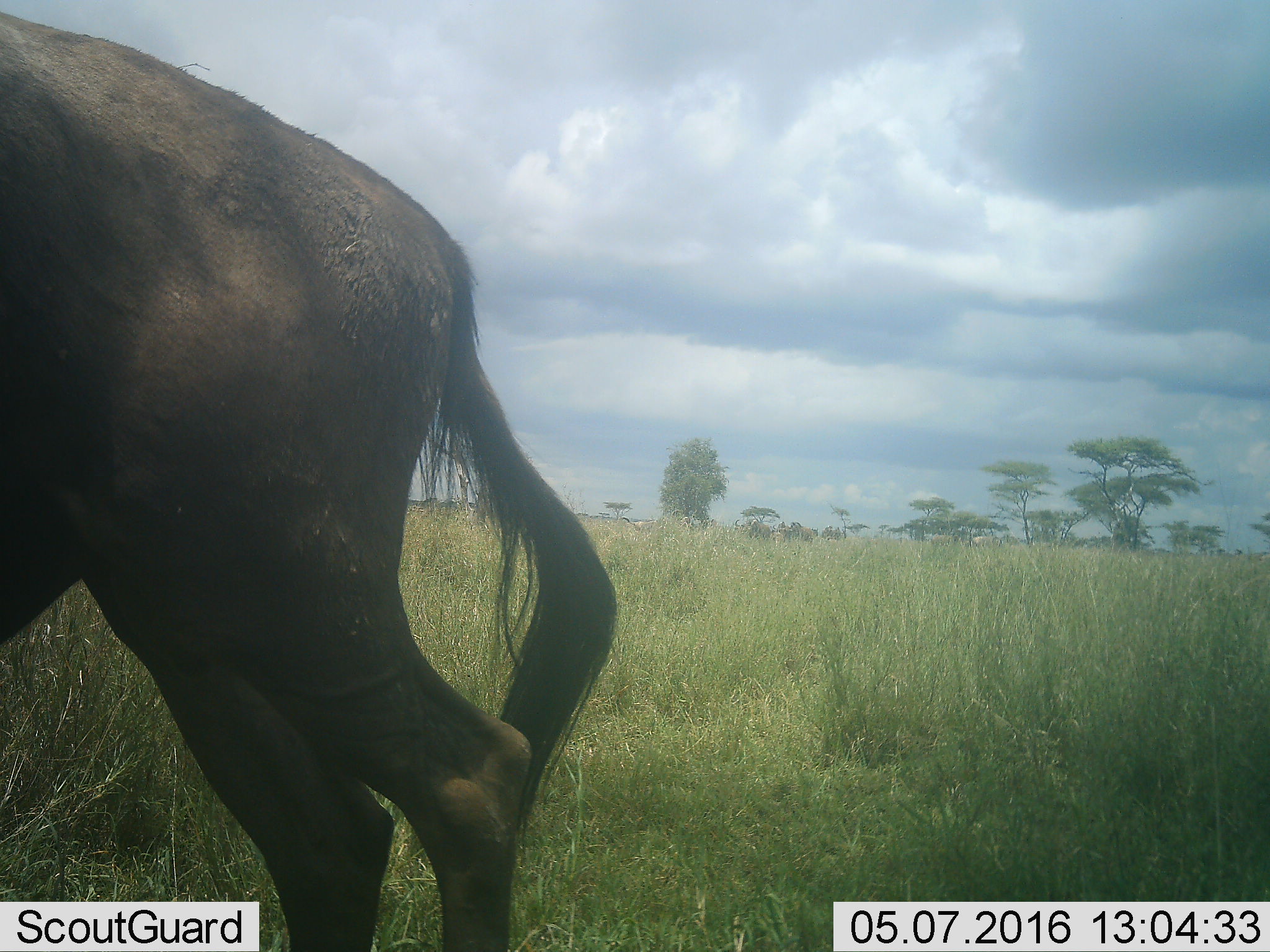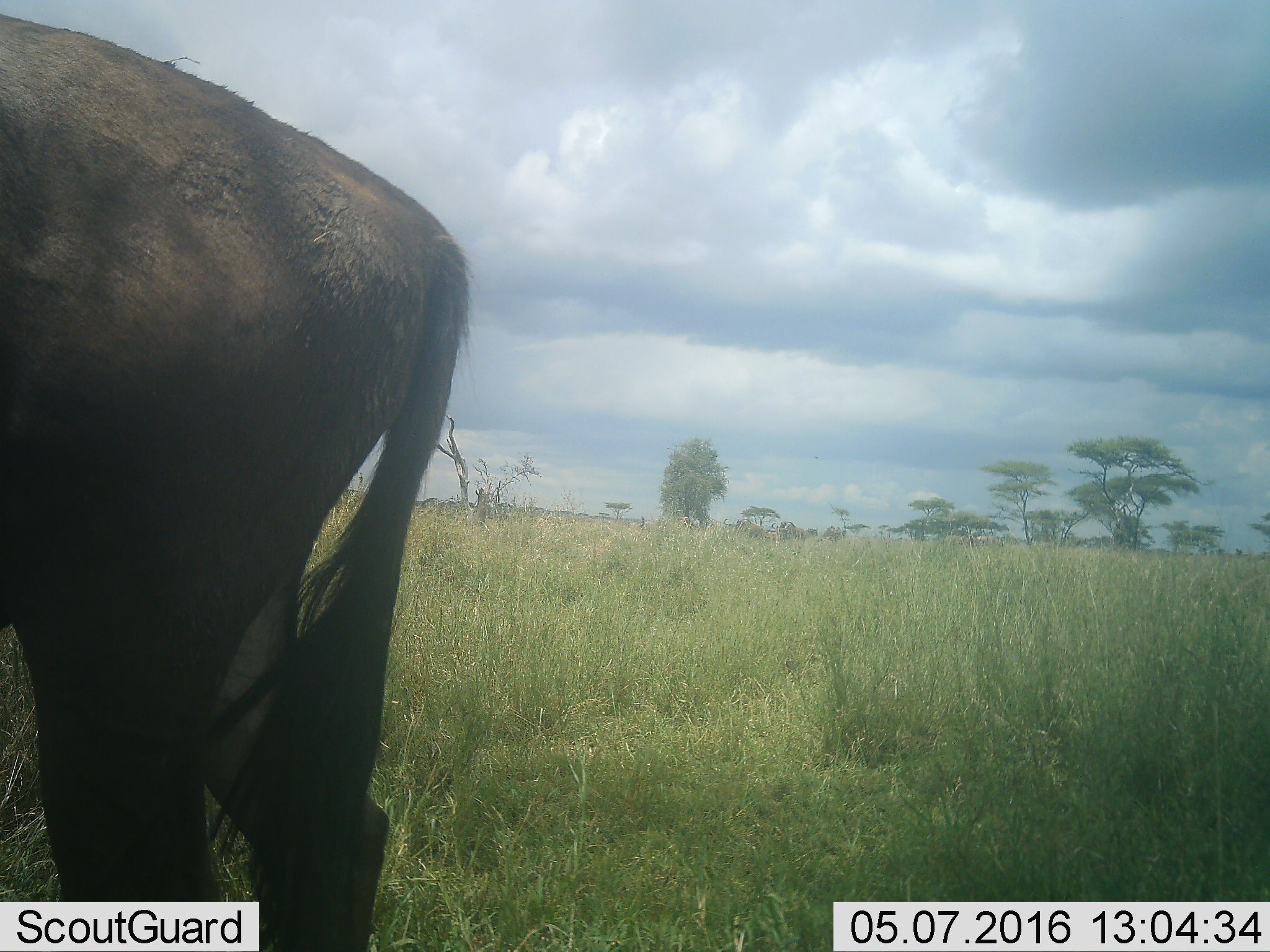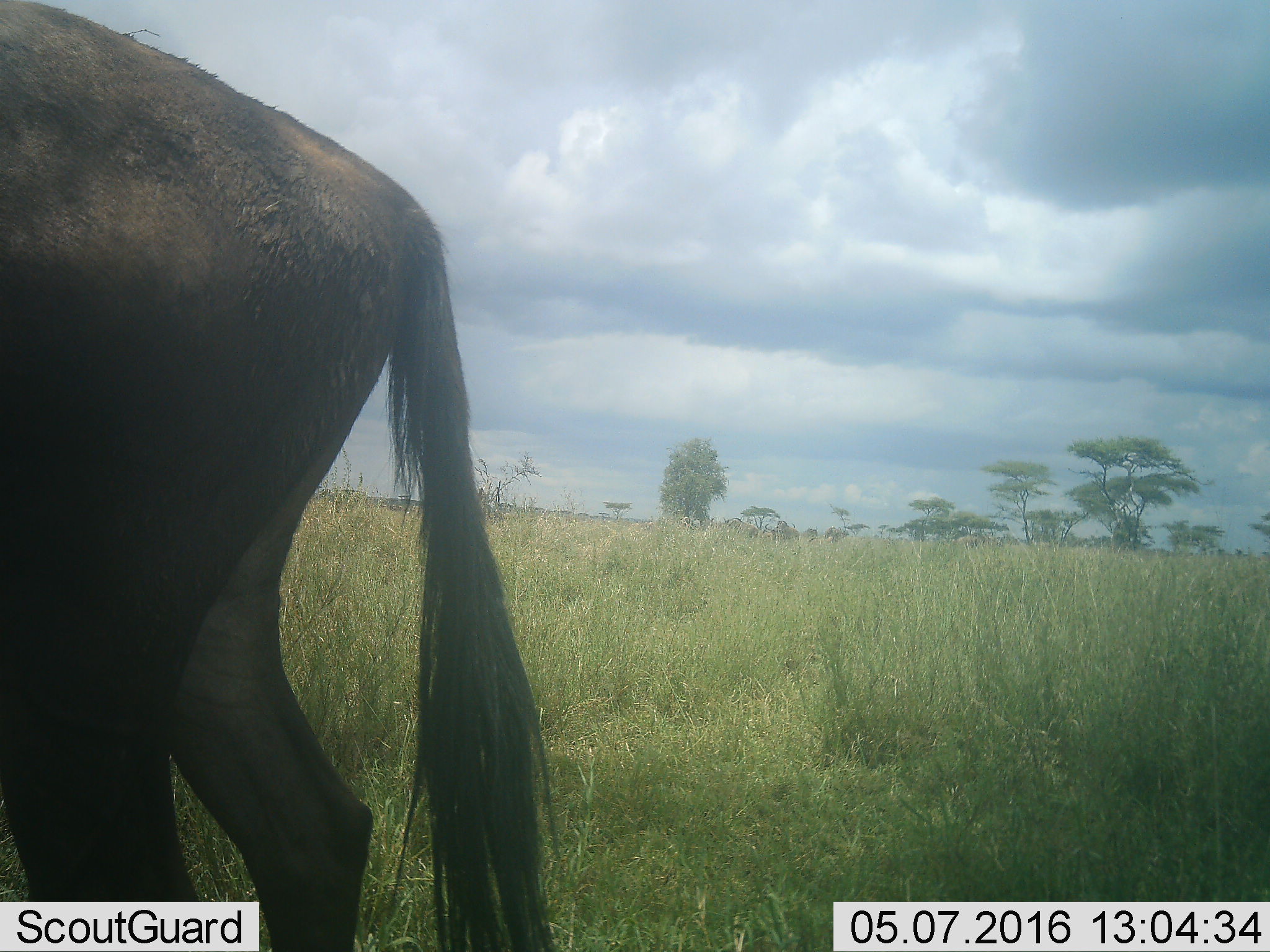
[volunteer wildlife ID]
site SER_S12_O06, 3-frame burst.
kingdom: Animalia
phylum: Chordata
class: Mammalia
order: Artiodactyla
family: Bovidae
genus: Connochaetes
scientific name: Connochaetes taurinus taurinus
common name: blue wildebeest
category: wildebeestblue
Wildebeestblue (blue wildebeest) (Connochaetes taurinus taurinus), count 7. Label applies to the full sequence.